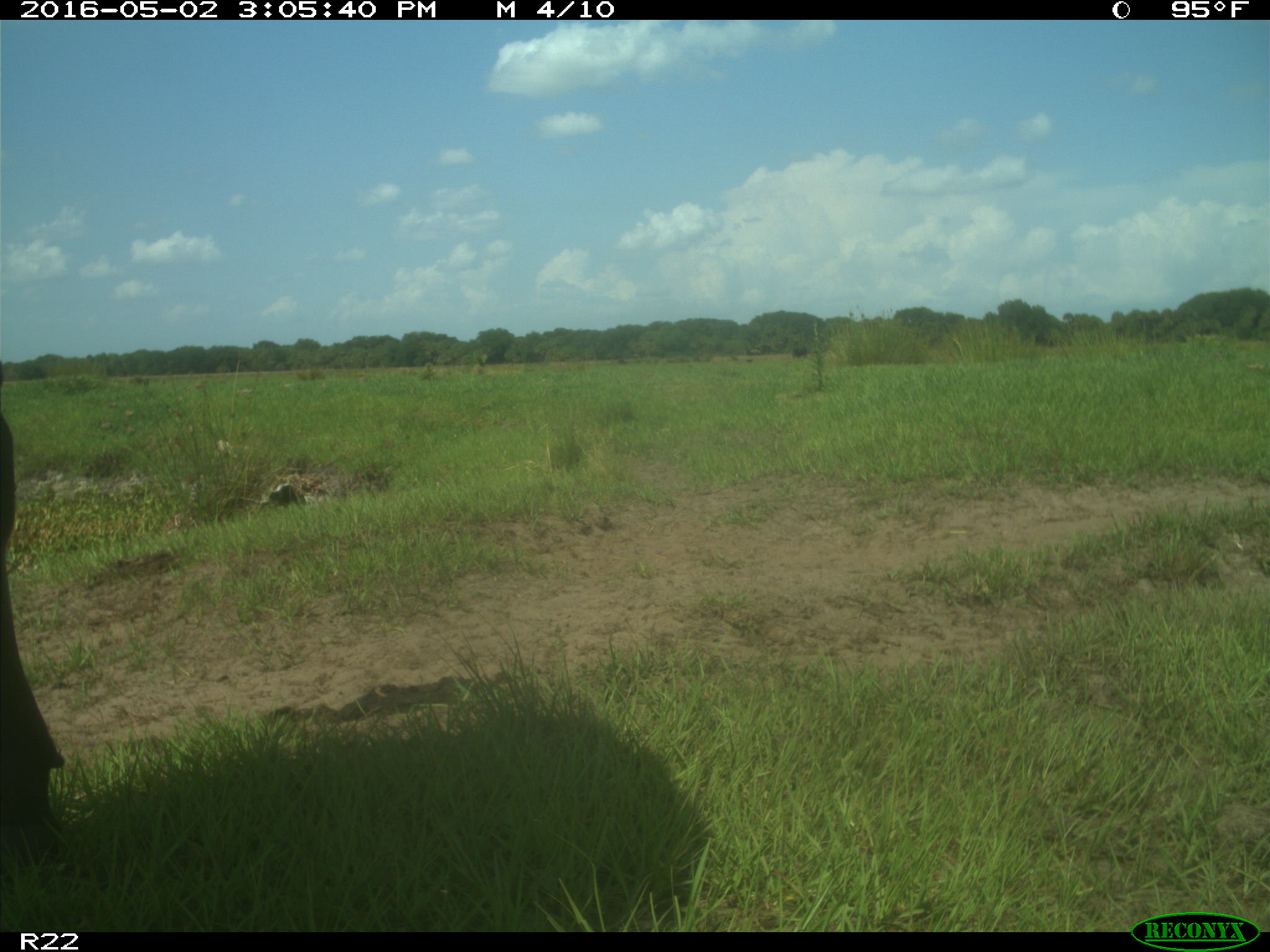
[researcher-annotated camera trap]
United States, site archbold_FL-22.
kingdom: Animalia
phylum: Chordata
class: Mammalia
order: Artiodactyla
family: Bovidae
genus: Bos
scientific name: Bos taurus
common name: domestic cow